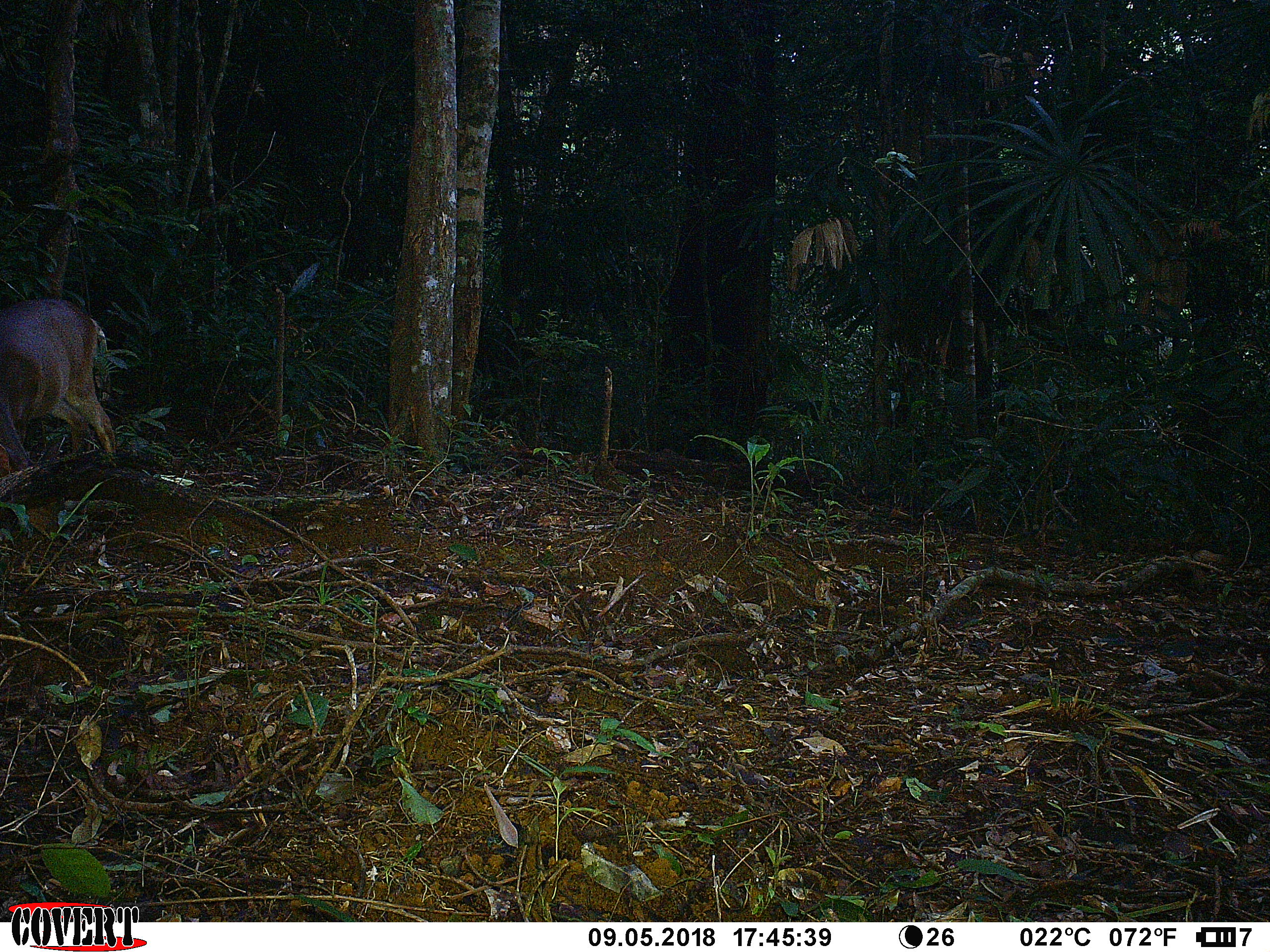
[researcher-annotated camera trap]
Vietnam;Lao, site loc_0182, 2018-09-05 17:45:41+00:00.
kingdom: Animalia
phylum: Chordata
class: Mammalia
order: Artiodactyla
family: Cervidae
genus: Muntiacus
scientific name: Muntiacus vuquangensis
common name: large-antlered muntjac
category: large antlered muntjac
Large antlered muntjac (large-antlered muntjac) (Muntiacus vuquangensis). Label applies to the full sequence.